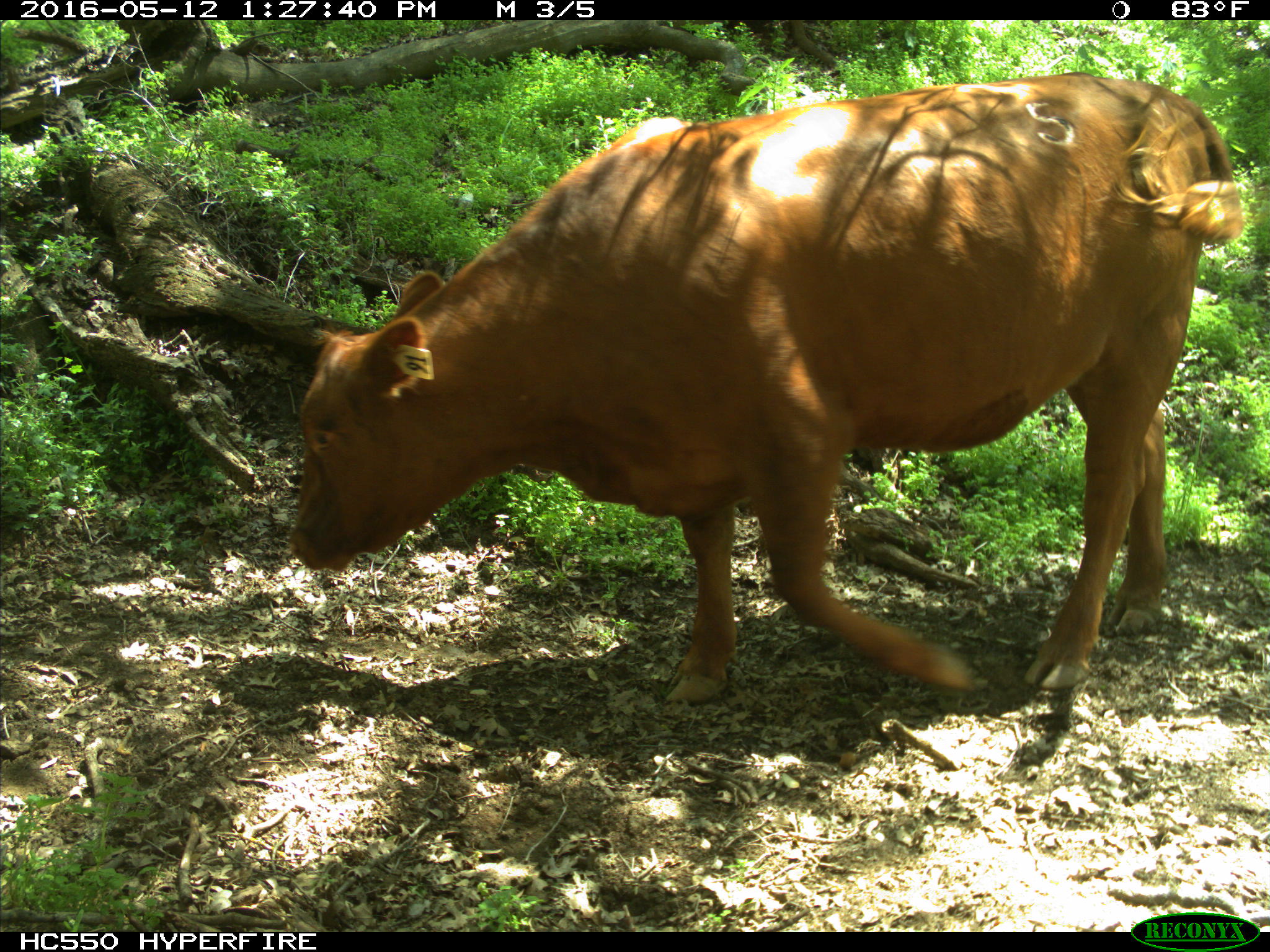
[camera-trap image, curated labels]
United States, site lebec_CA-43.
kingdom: Animalia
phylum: Chordata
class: Mammalia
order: Artiodactyla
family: Bovidae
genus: Bos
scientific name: Bos taurus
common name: domestic cow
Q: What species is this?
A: Bos taurus (domestic cow).